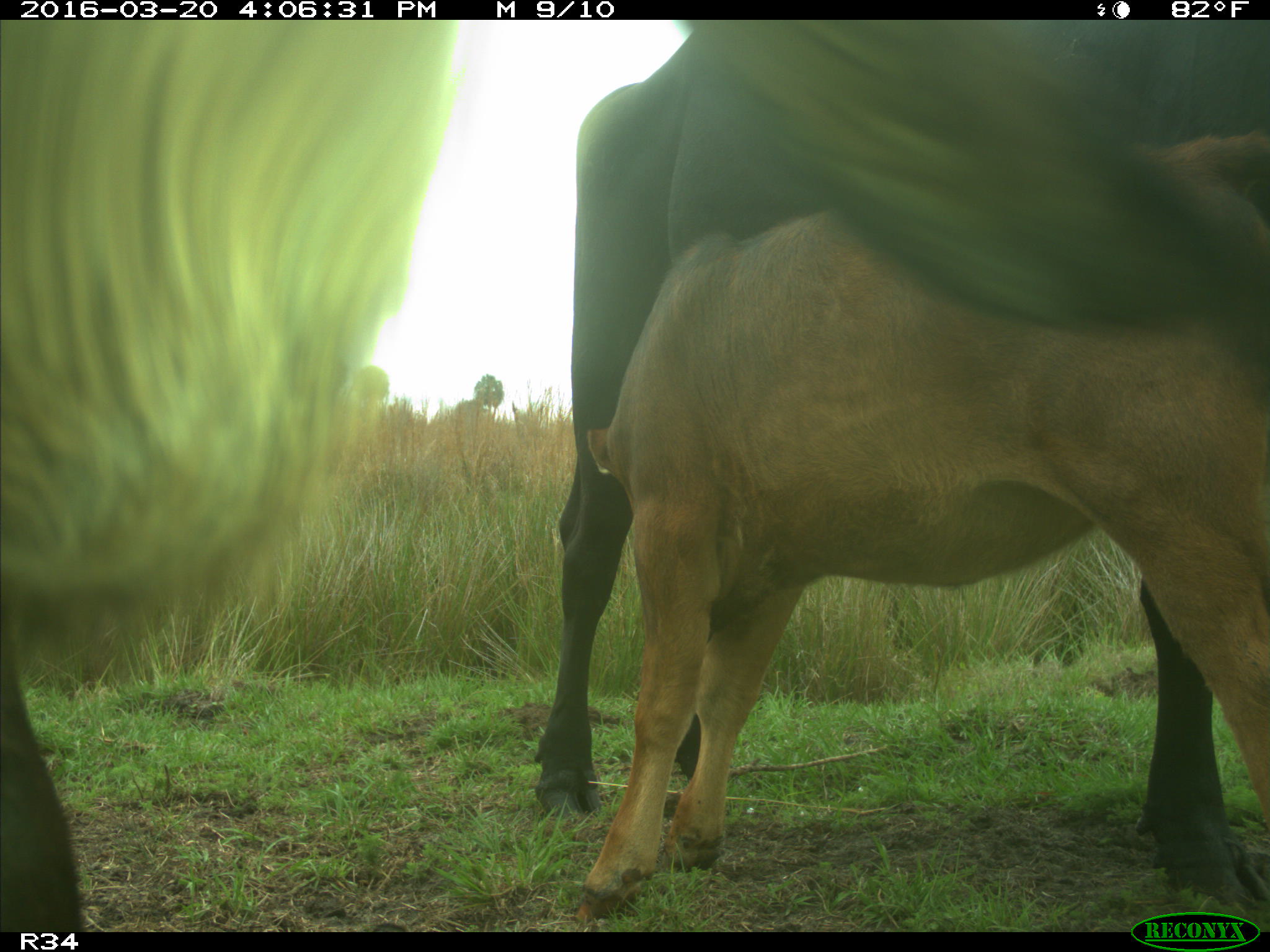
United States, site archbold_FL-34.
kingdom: Animalia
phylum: Chordata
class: Mammalia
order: Artiodactyla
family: Bovidae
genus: Bos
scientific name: Bos taurus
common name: domestic cow